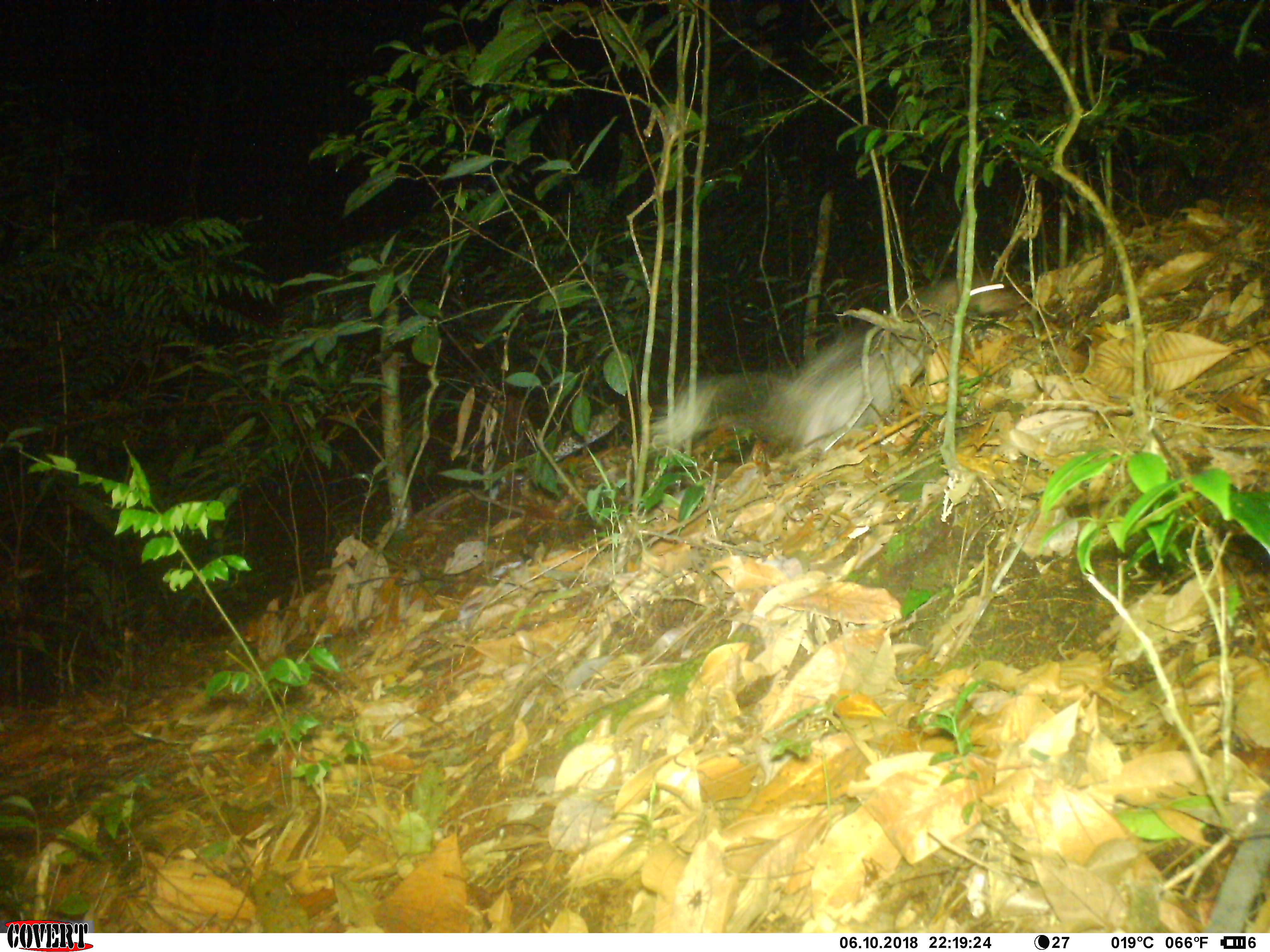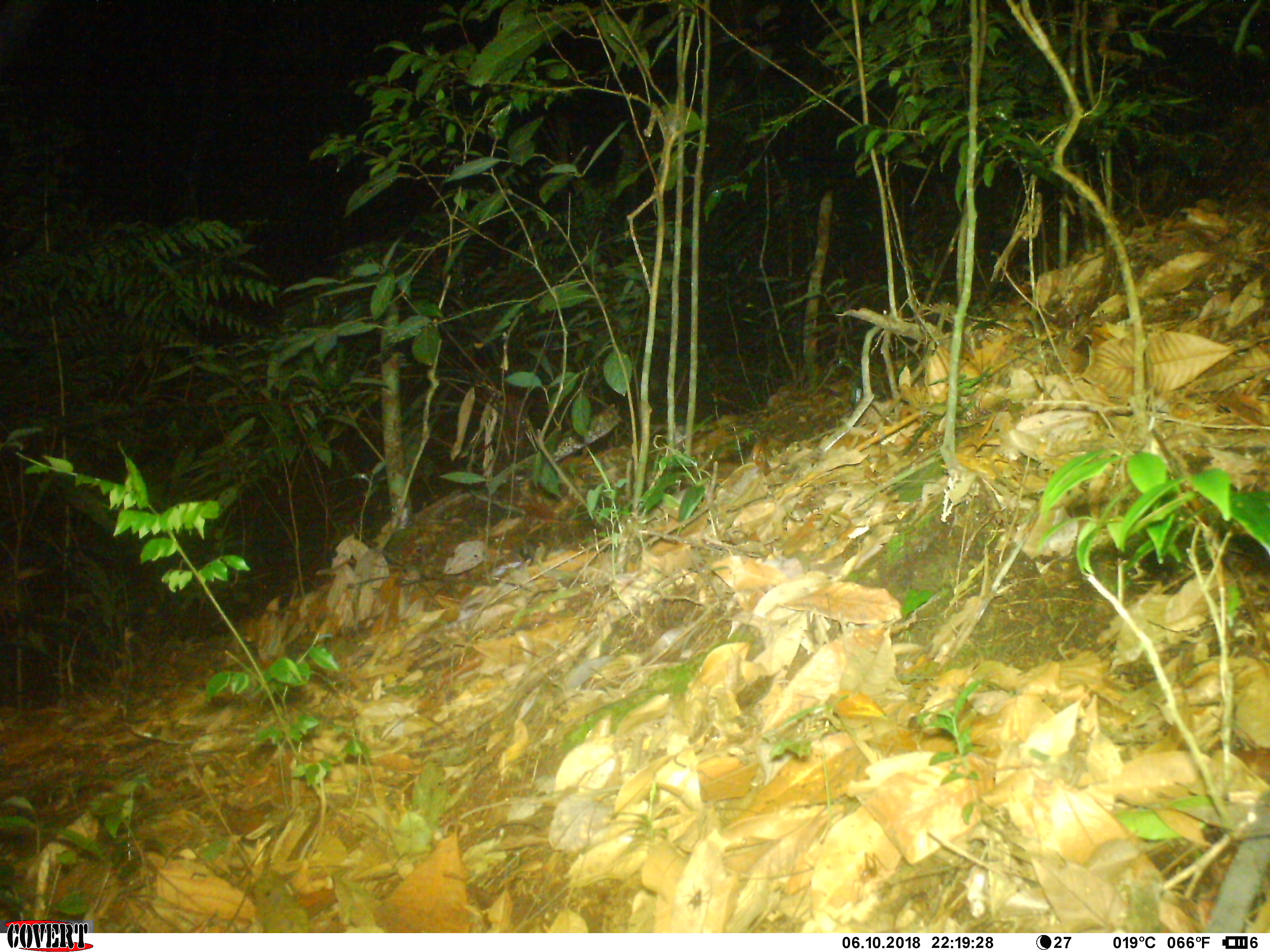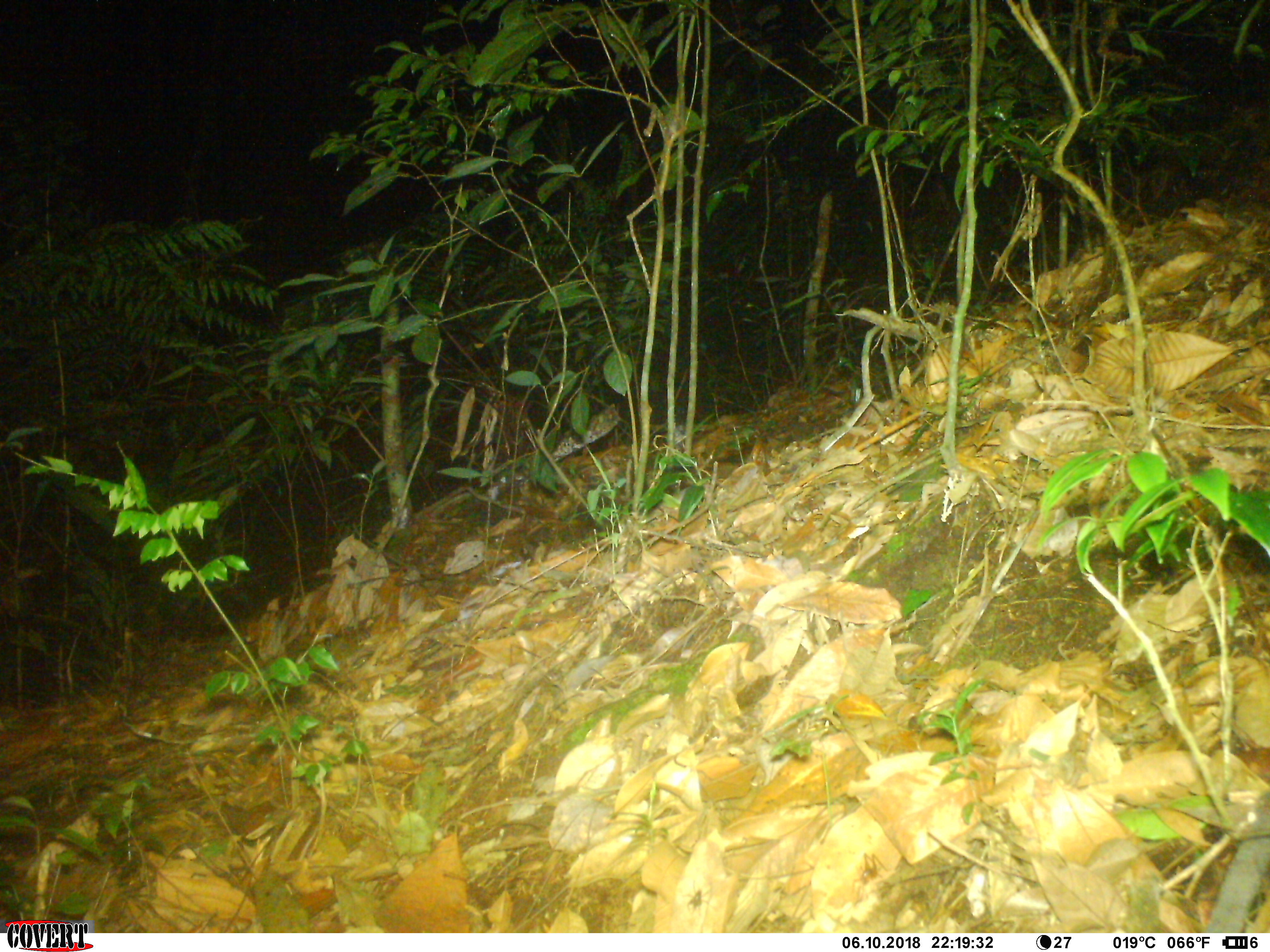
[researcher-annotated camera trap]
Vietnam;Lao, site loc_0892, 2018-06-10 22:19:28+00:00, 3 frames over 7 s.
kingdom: Animalia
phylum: Chordata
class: Mammalia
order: Rodentia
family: Hystricidae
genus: Atherurus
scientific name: Atherurus macrourus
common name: asiatic brush-tailed porcupine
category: asiatic brush tailed porcupine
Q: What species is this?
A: Asiatic brush tailed porcupine (asiatic brush-tailed porcupine) (Atherurus macrourus).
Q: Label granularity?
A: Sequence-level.